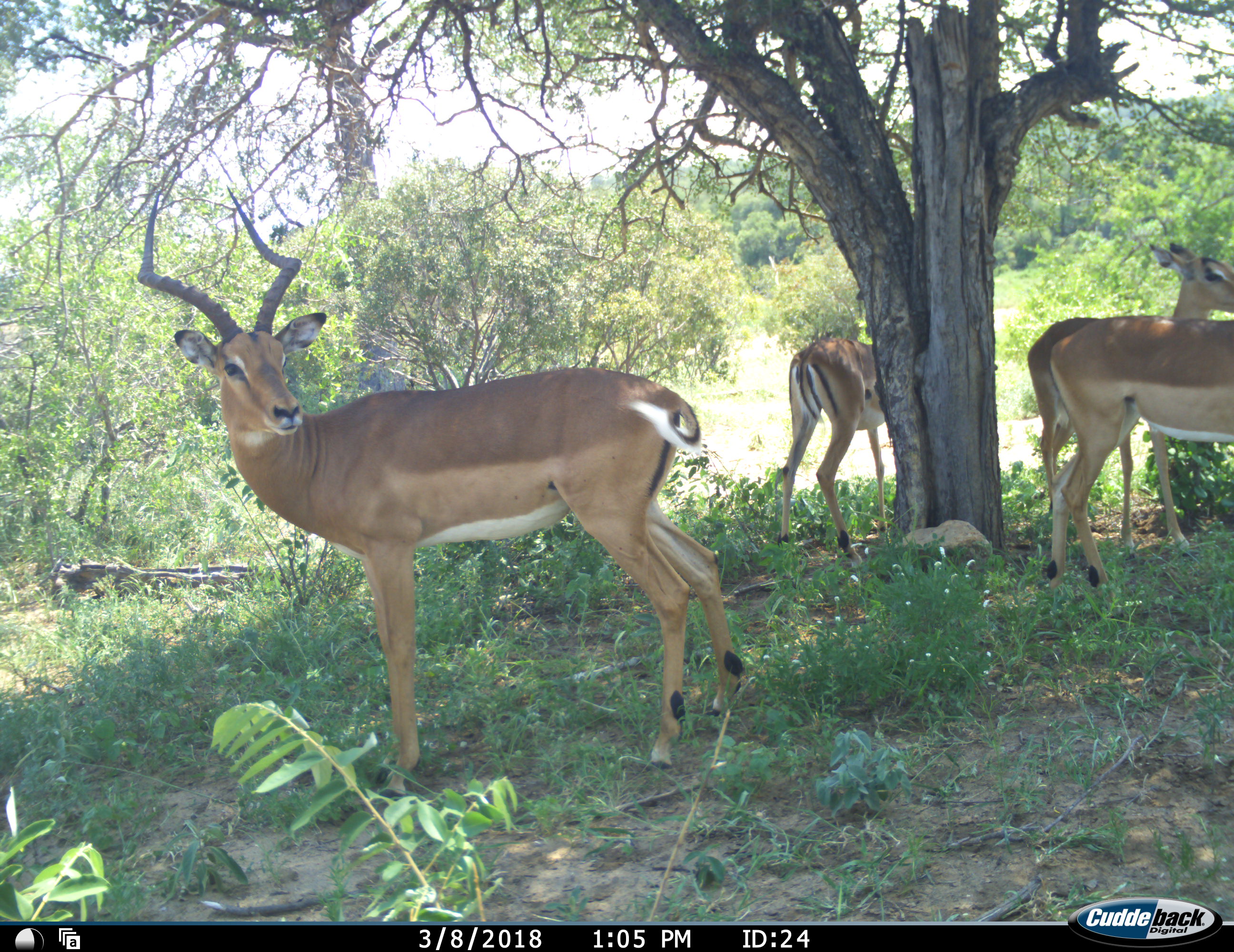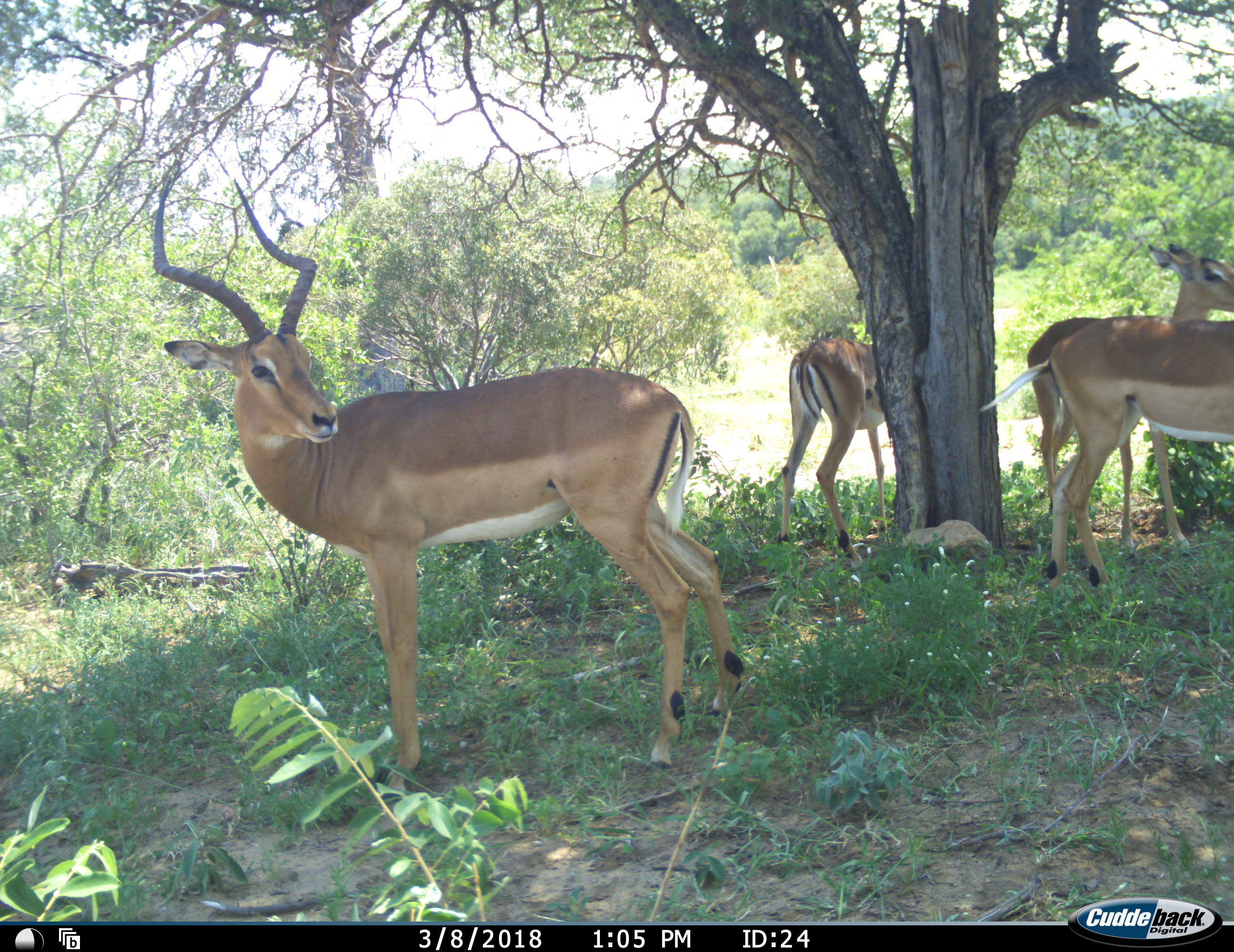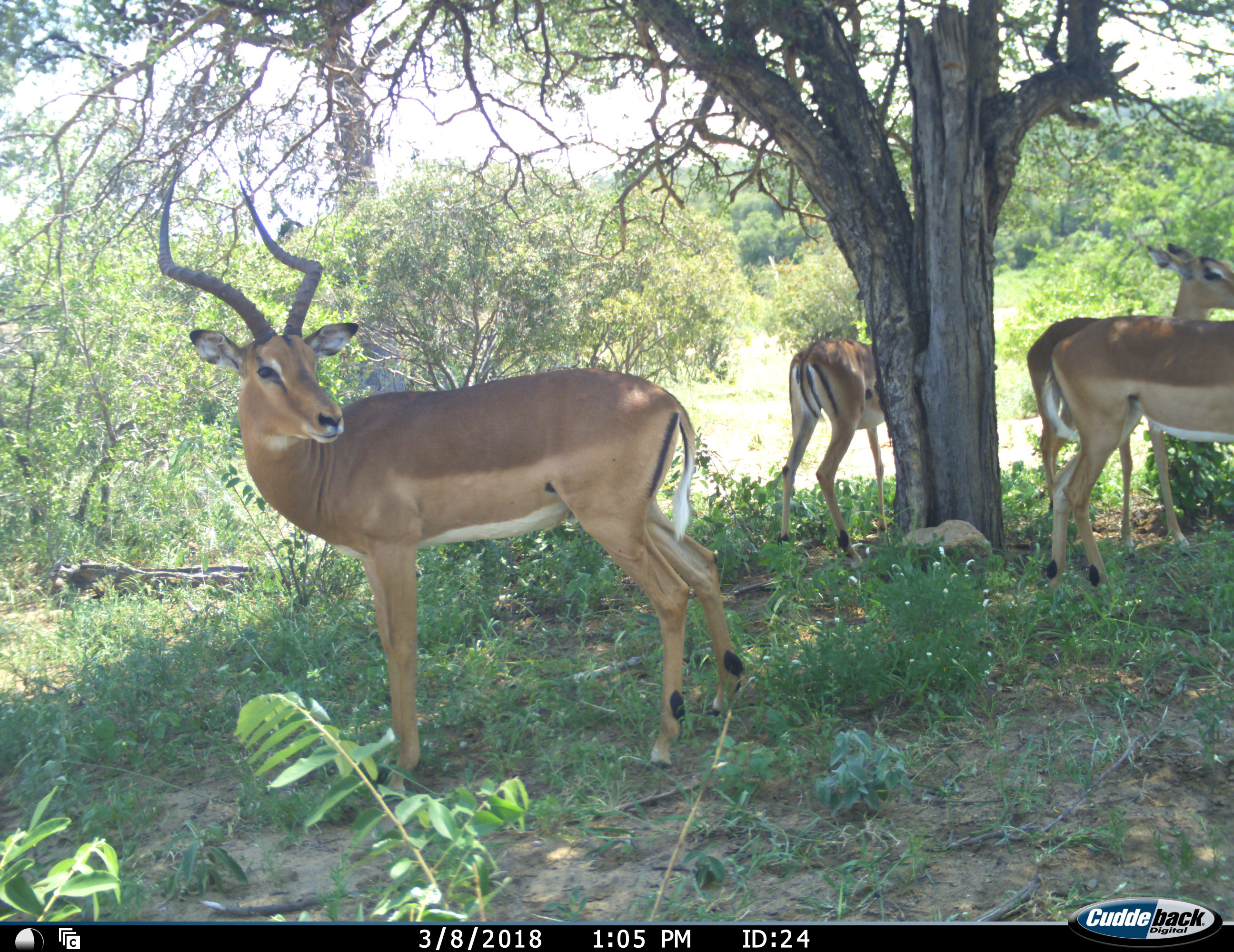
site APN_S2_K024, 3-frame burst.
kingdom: Animalia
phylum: Chordata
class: Mammalia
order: Artiodactyla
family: Bovidae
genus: Aepyceros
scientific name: Aepyceros melampus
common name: impala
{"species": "impala (Aepyceros melampus)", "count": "4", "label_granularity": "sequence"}